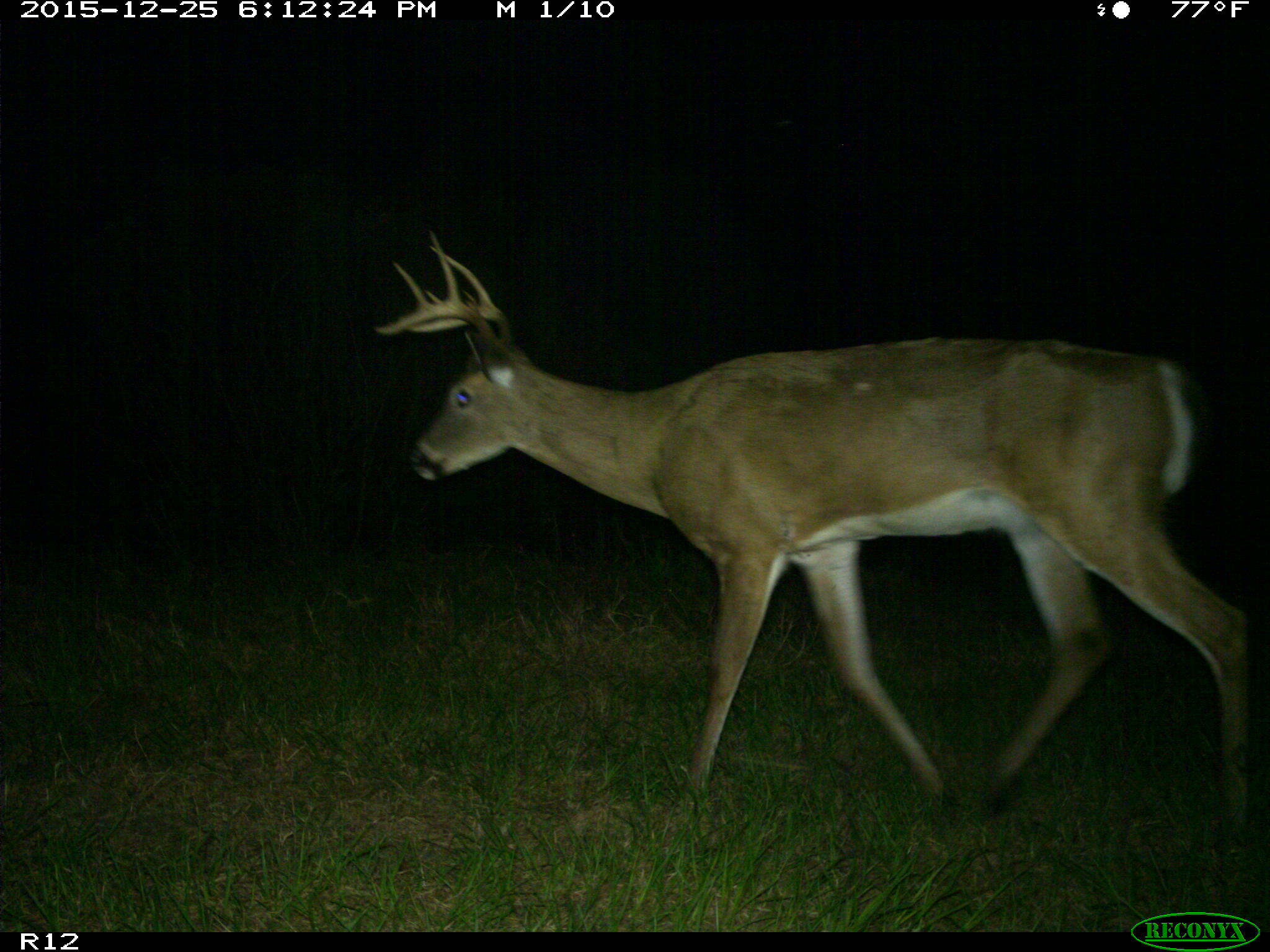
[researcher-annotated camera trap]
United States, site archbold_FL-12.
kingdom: Animalia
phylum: Chordata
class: Mammalia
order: Artiodactyla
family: Cervidae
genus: Odocoileus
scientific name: Odocoileus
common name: deer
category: unidentified deer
Unidentified deer (deer) (Odocoileus).